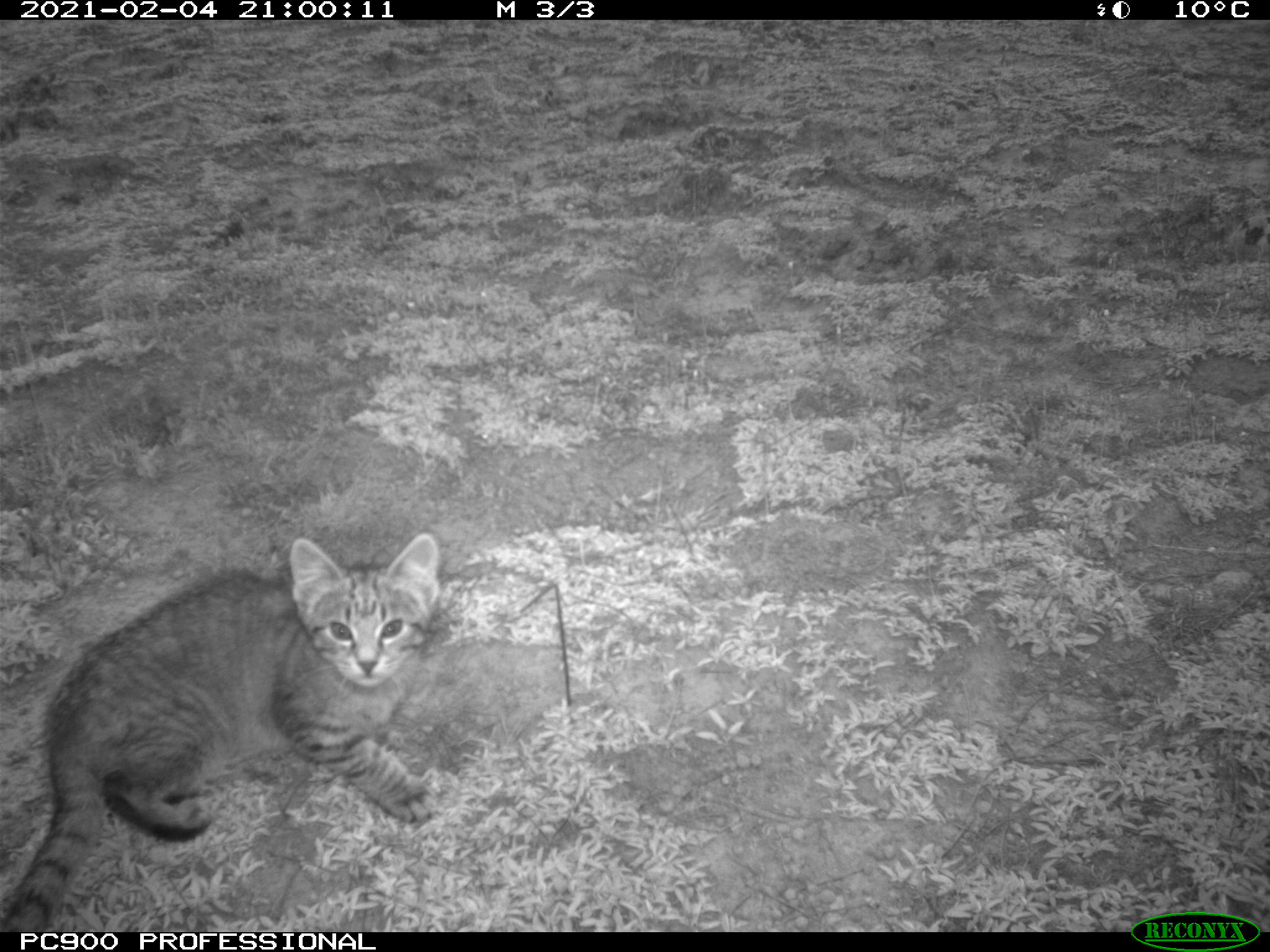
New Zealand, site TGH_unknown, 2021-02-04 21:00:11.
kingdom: Animalia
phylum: Chordata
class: Mammalia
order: Carnivora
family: Felidae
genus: Felis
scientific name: Felis catus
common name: domestic cat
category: cat